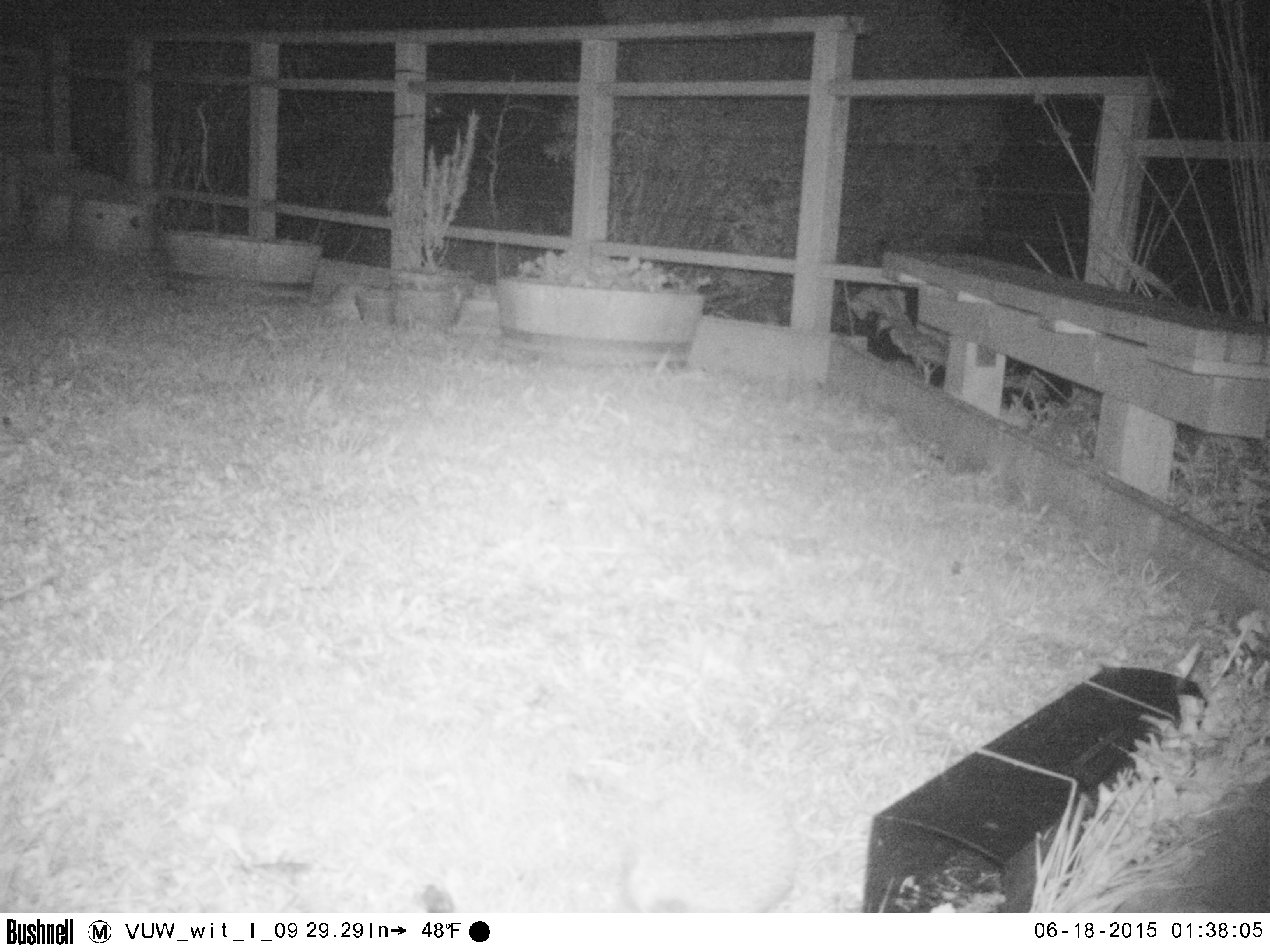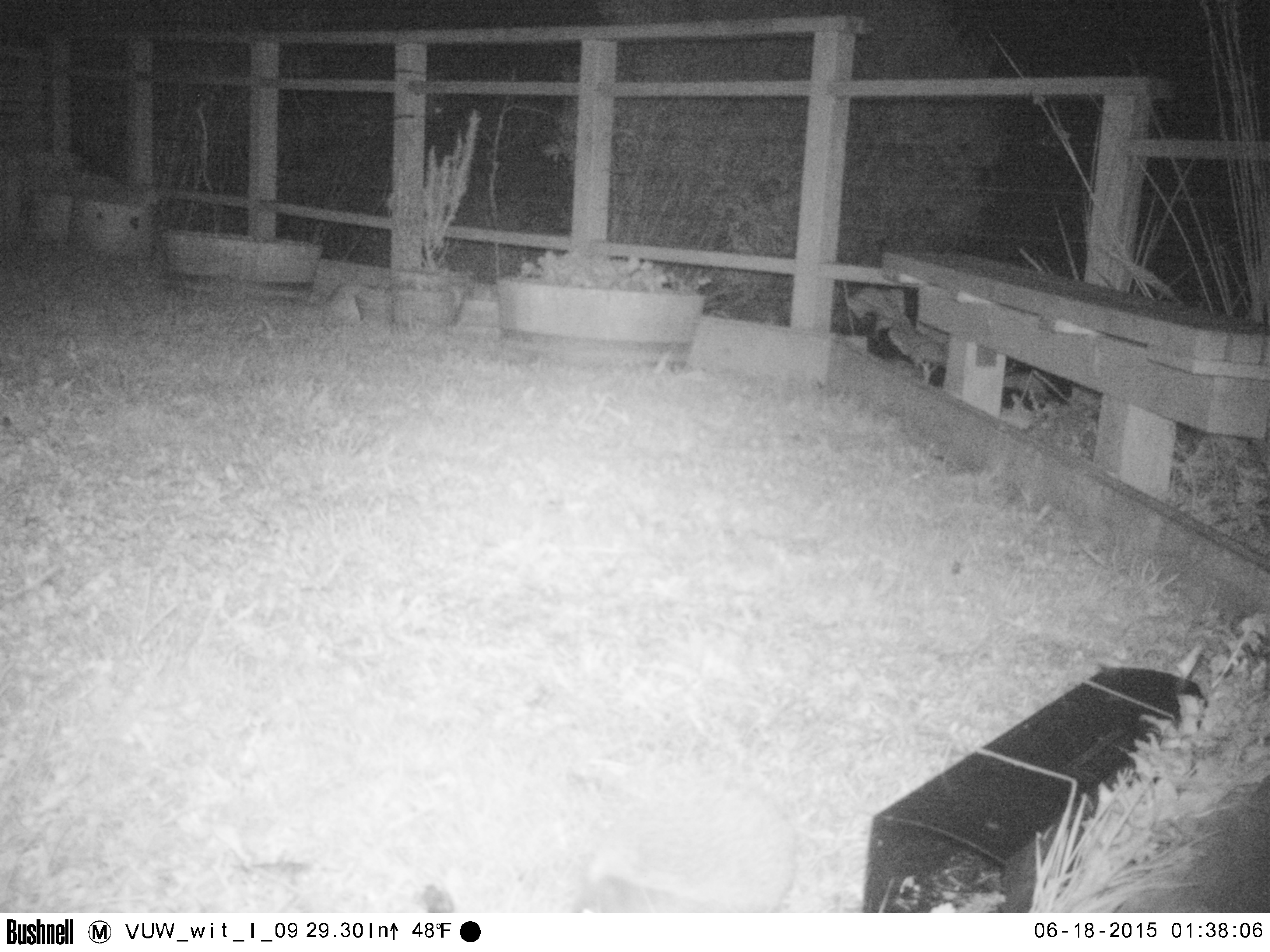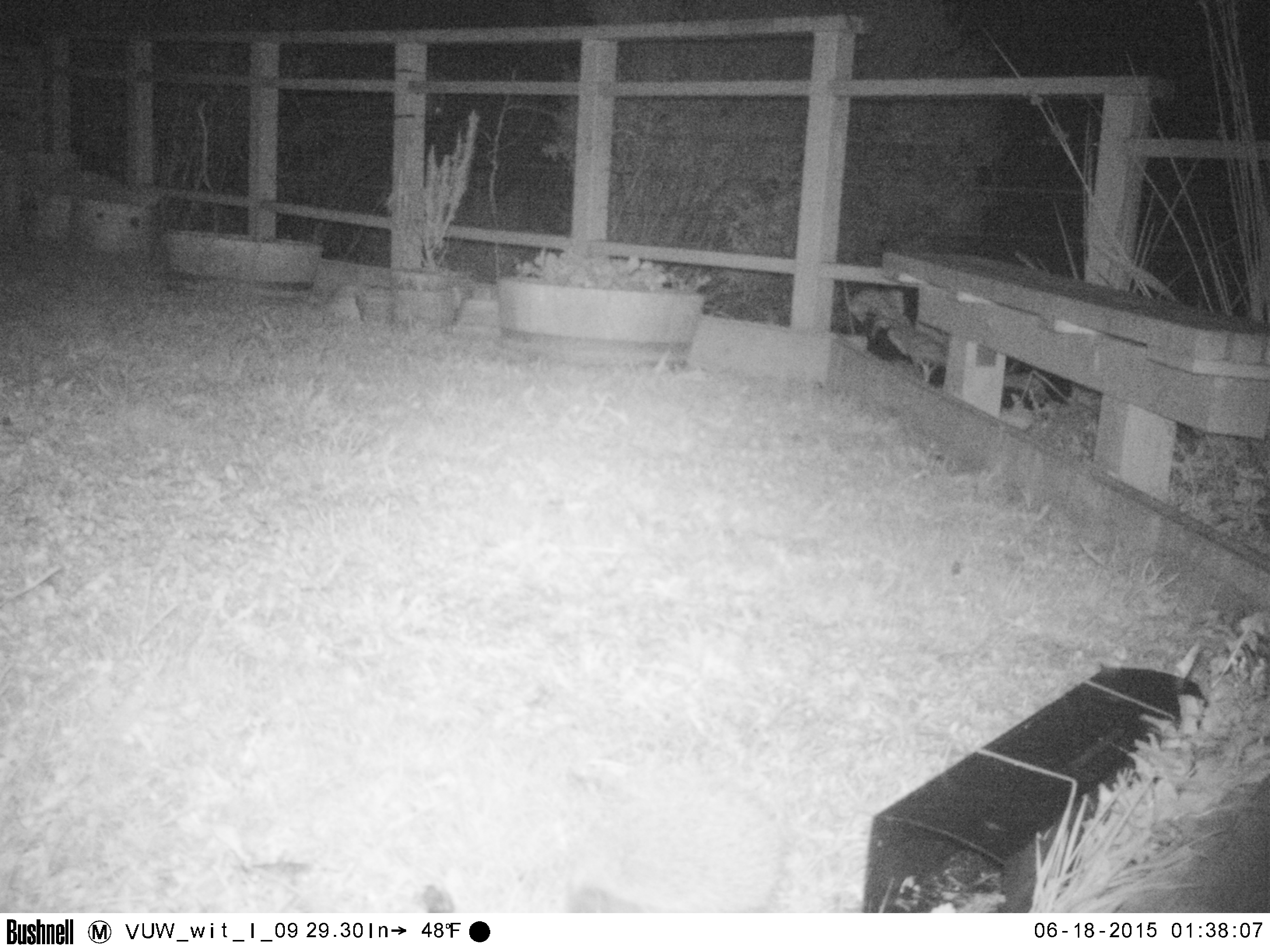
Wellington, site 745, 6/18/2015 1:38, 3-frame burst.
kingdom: Animalia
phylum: Chordata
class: Mammalia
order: Eulipotyphla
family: Erinaceidae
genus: Erinaceus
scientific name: Erinaceus europaeus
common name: hedgehog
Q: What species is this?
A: Hedgehog (Erinaceus europaeus).